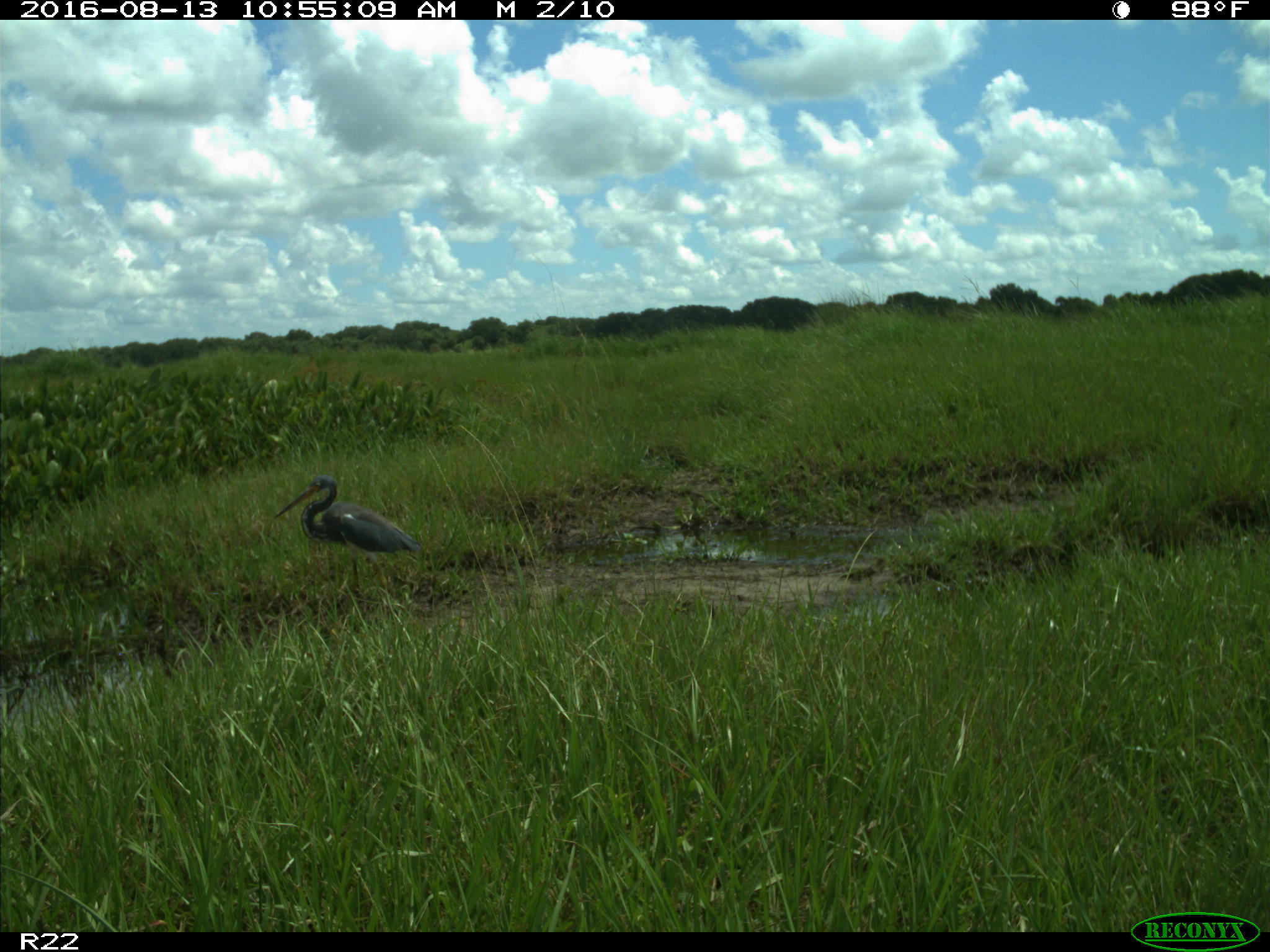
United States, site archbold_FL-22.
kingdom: Animalia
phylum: Chordata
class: Aves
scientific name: Aves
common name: birds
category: unidentified bird